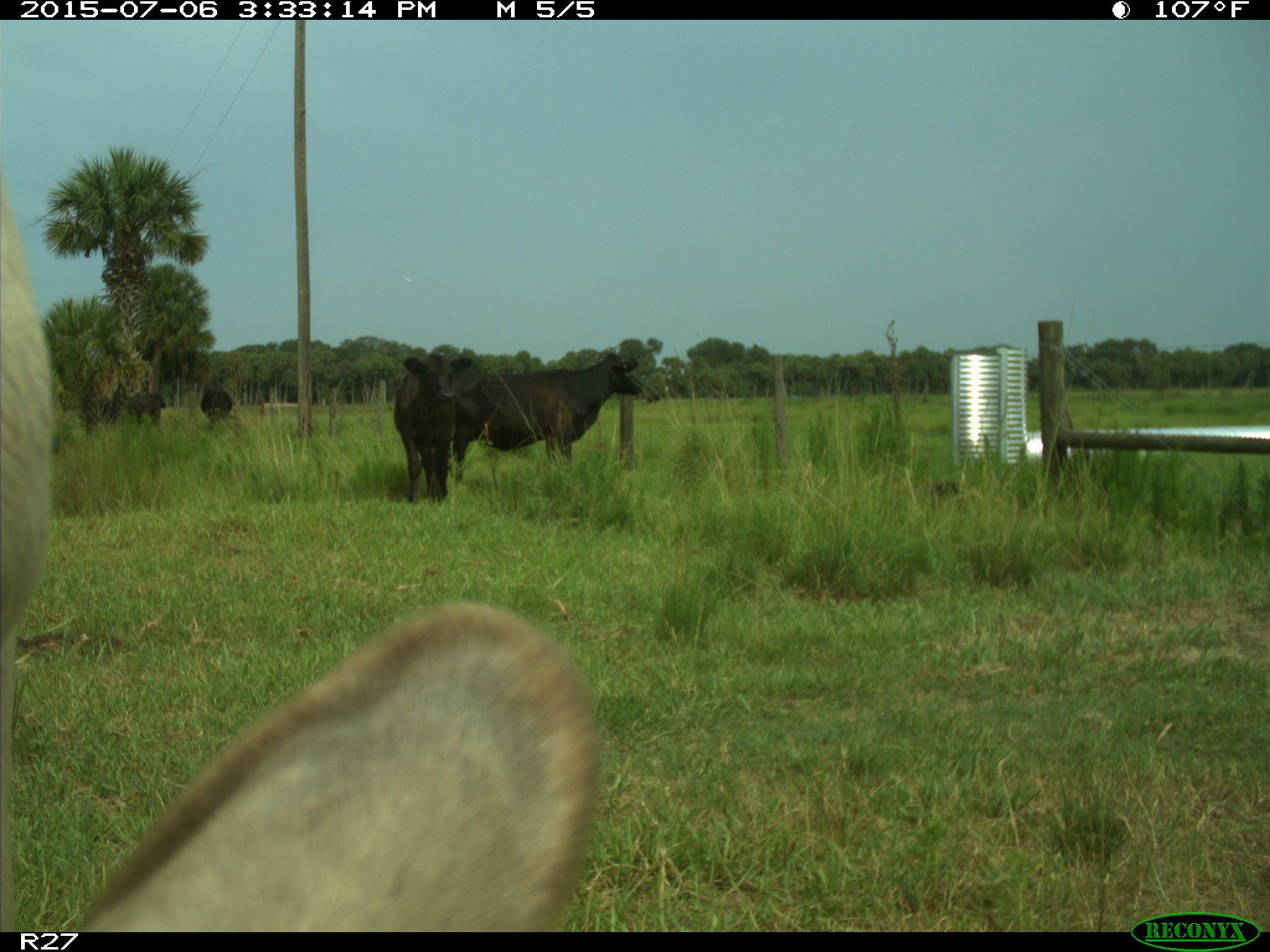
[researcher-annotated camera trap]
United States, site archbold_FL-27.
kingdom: Animalia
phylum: Chordata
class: Mammalia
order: Artiodactyla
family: Bovidae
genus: Bos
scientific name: Bos taurus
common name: domestic cow